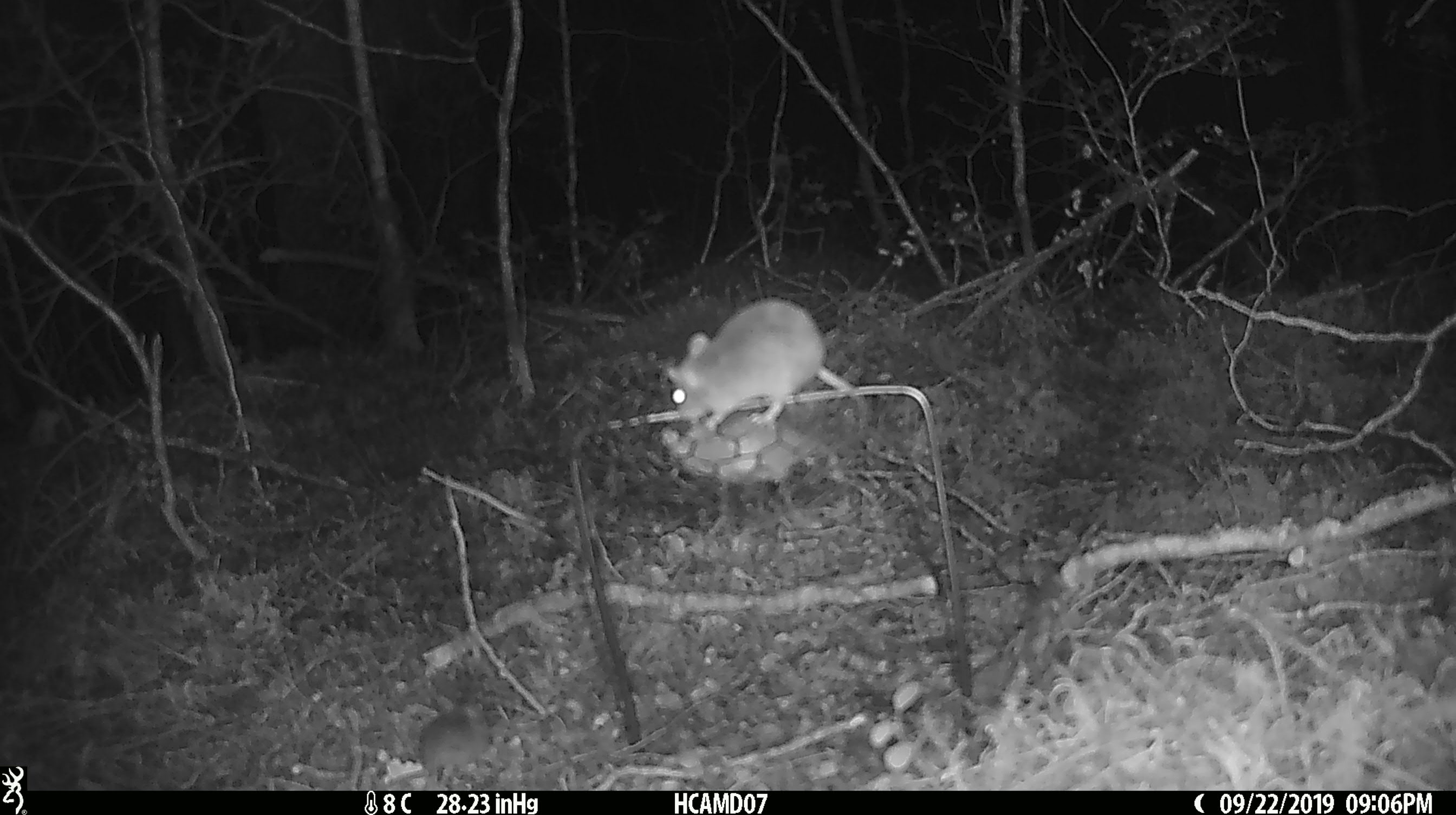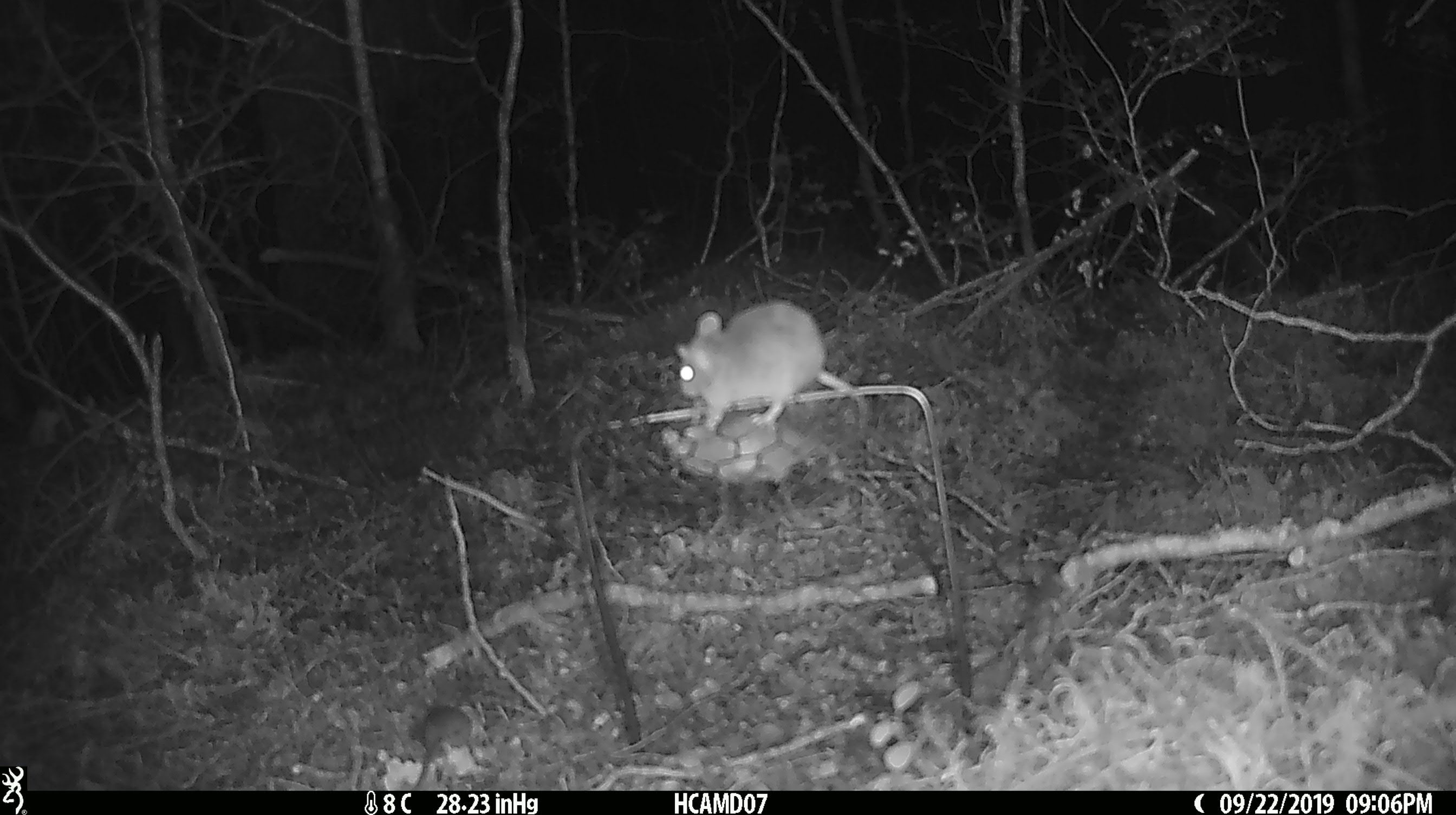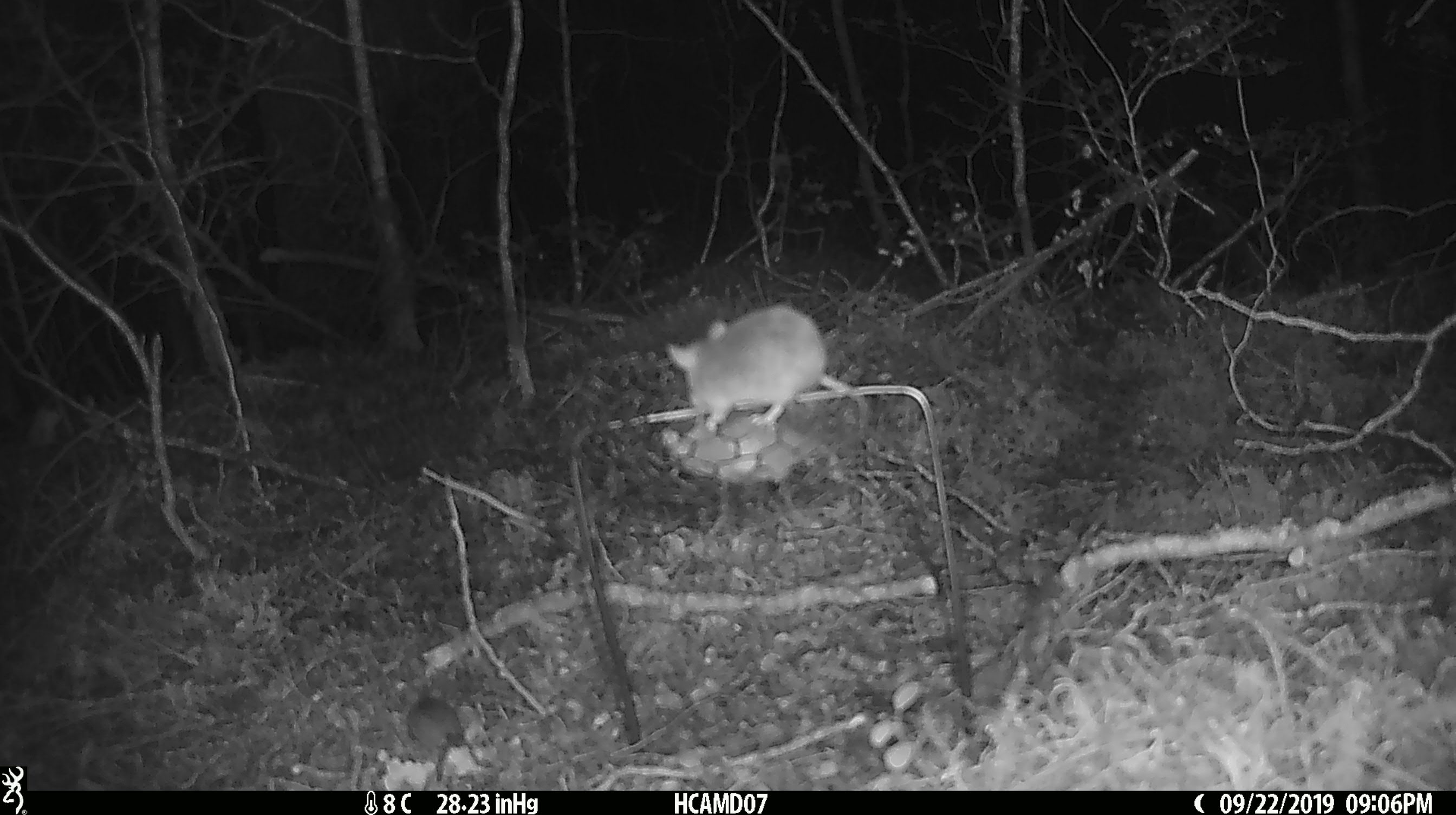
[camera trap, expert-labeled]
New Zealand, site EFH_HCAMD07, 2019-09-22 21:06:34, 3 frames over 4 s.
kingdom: Animalia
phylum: Chordata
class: Mammalia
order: Rodentia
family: Muridae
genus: Mus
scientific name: Mus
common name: mouse